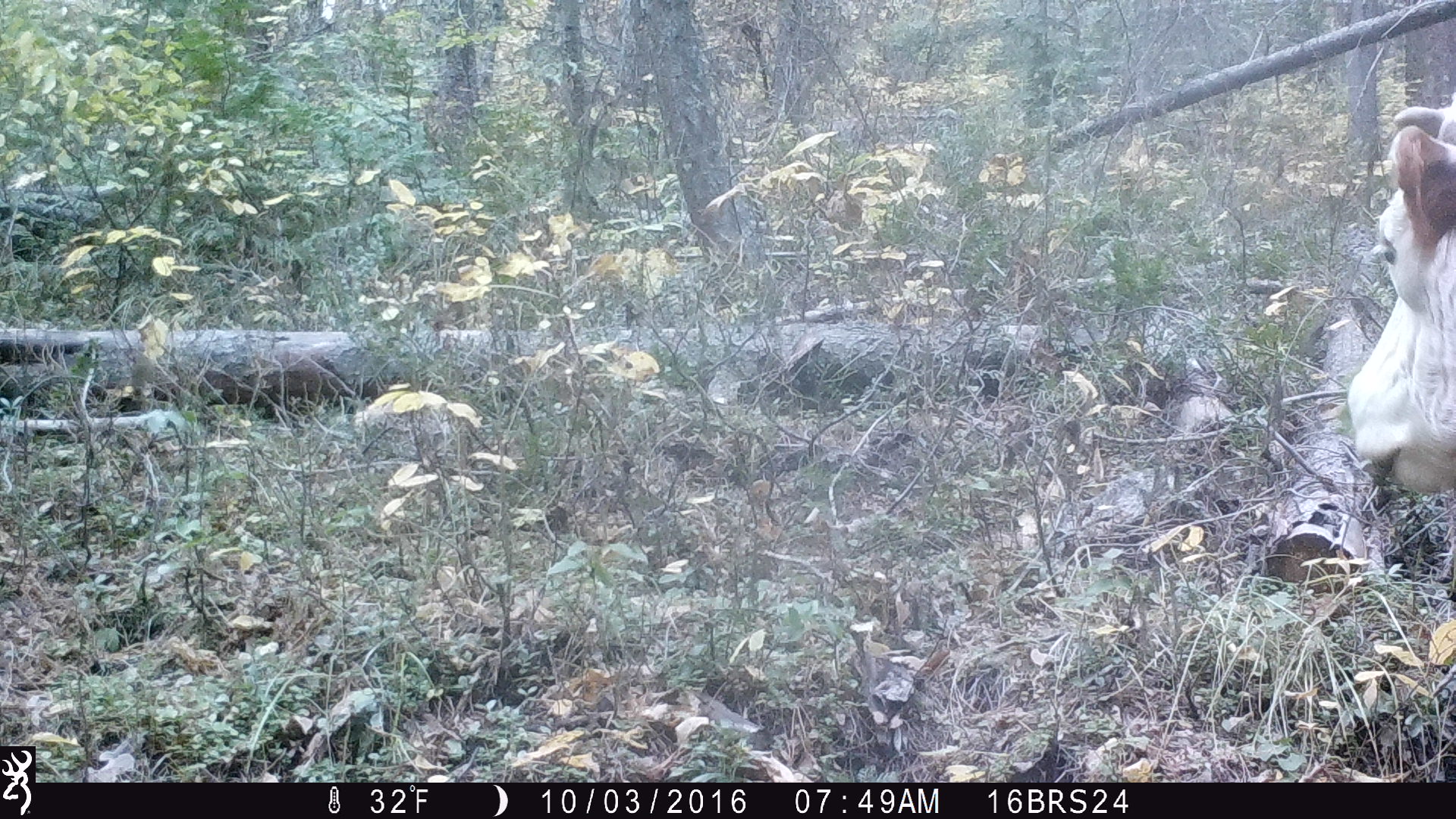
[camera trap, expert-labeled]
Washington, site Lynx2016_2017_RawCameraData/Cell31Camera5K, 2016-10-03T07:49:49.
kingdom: Animalia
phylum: Chordata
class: Mammalia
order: Artiodactyla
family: Bovidae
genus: Bos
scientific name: Bos taurus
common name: domestic cattle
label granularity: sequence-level